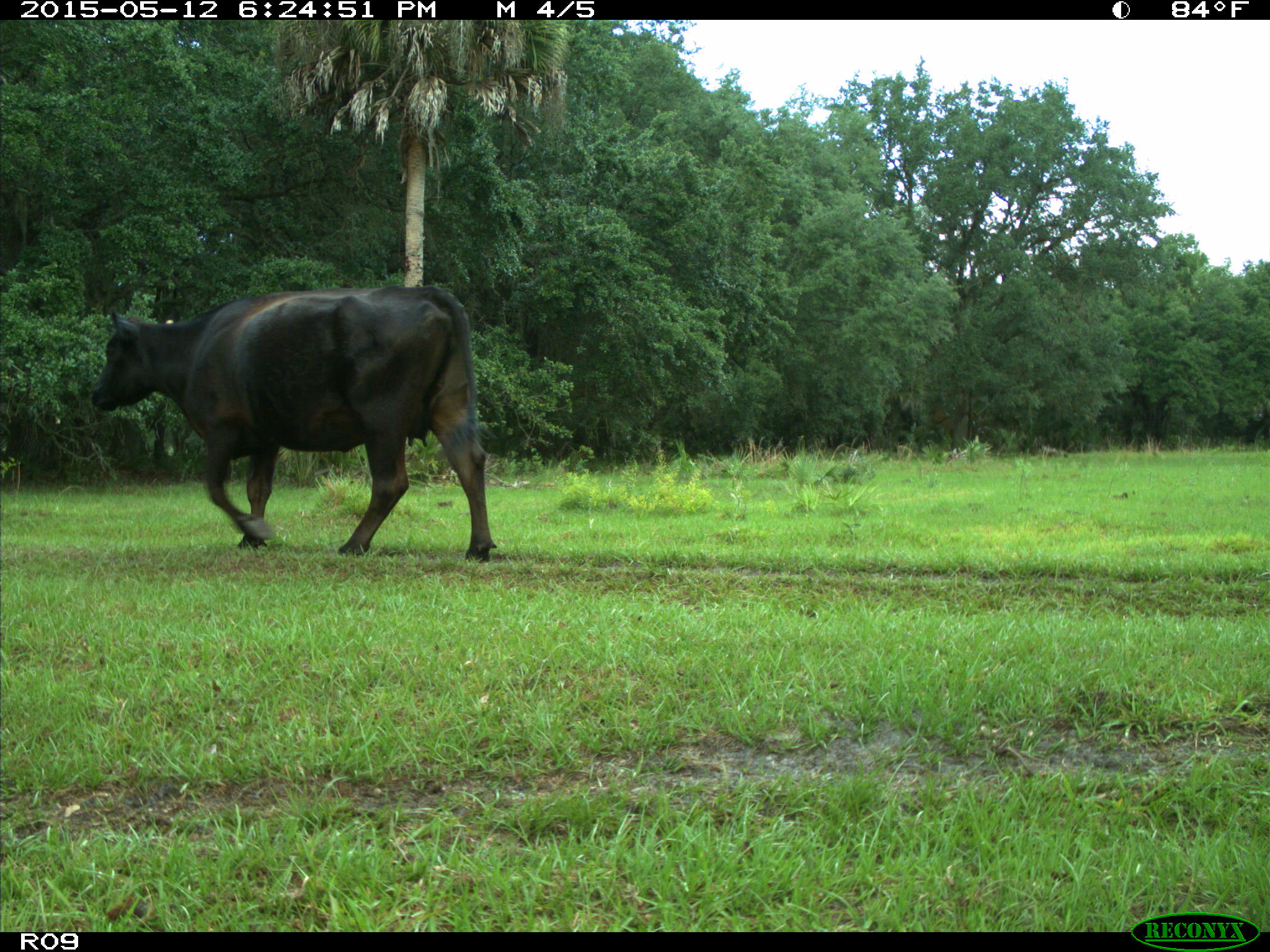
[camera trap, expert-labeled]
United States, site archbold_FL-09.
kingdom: Animalia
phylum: Chordata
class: Mammalia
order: Artiodactyla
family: Bovidae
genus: Bos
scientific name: Bos taurus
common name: domestic cow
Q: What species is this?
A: Bos taurus (domestic cow).